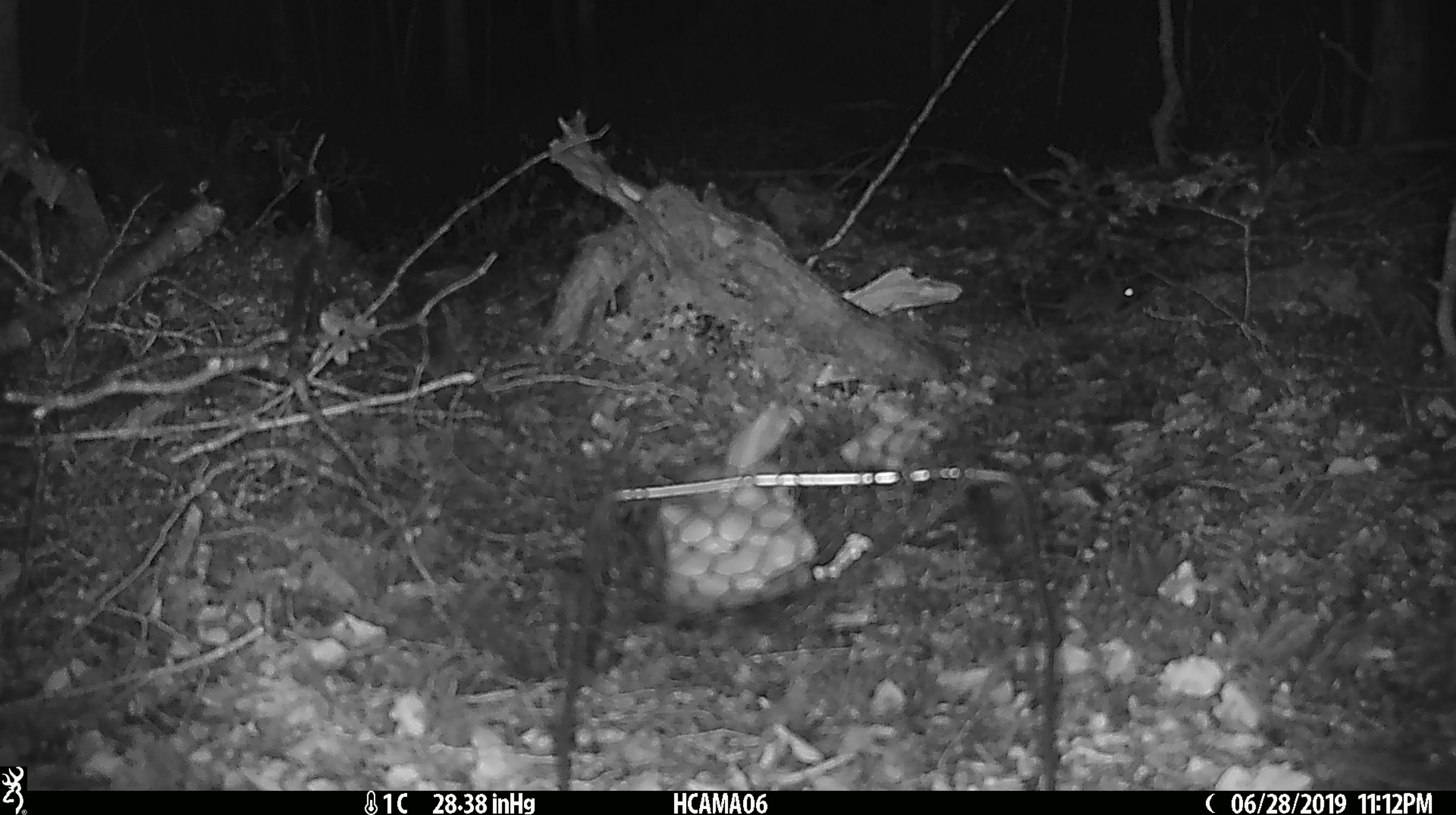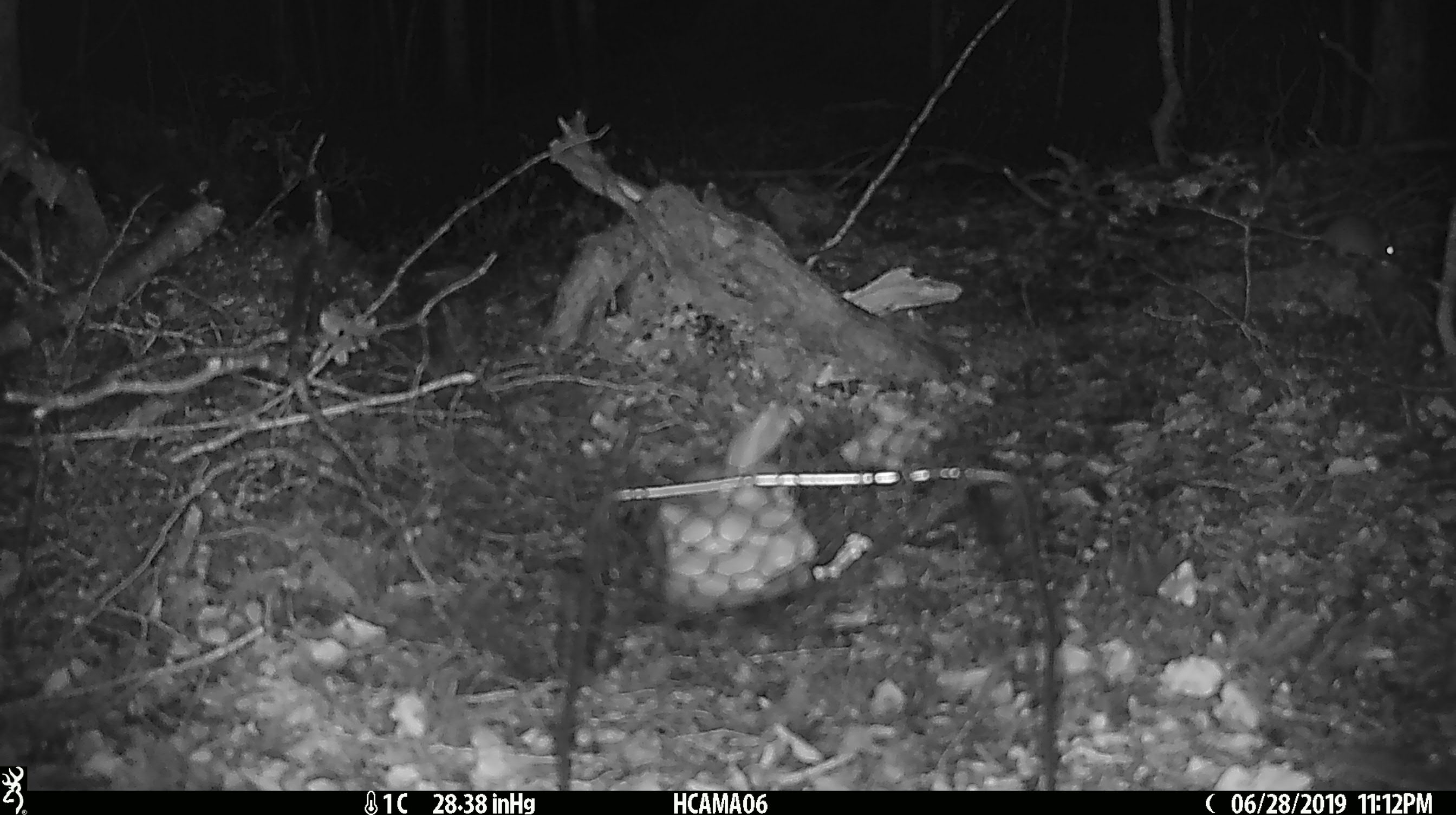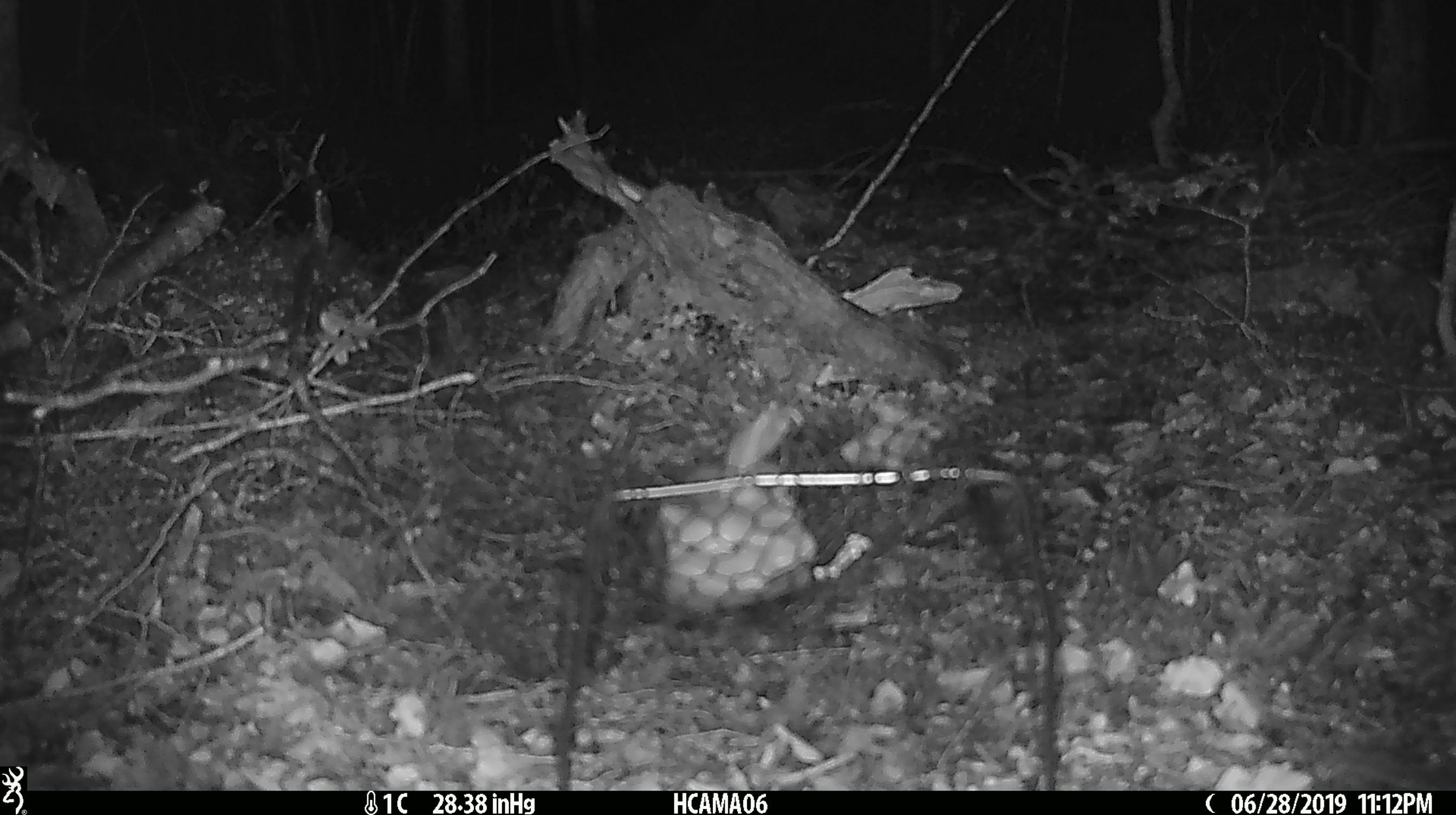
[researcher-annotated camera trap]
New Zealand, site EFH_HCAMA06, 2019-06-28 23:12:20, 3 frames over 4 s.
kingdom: Animalia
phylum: Chordata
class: Mammalia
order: Rodentia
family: Muridae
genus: Mus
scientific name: Mus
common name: mouse